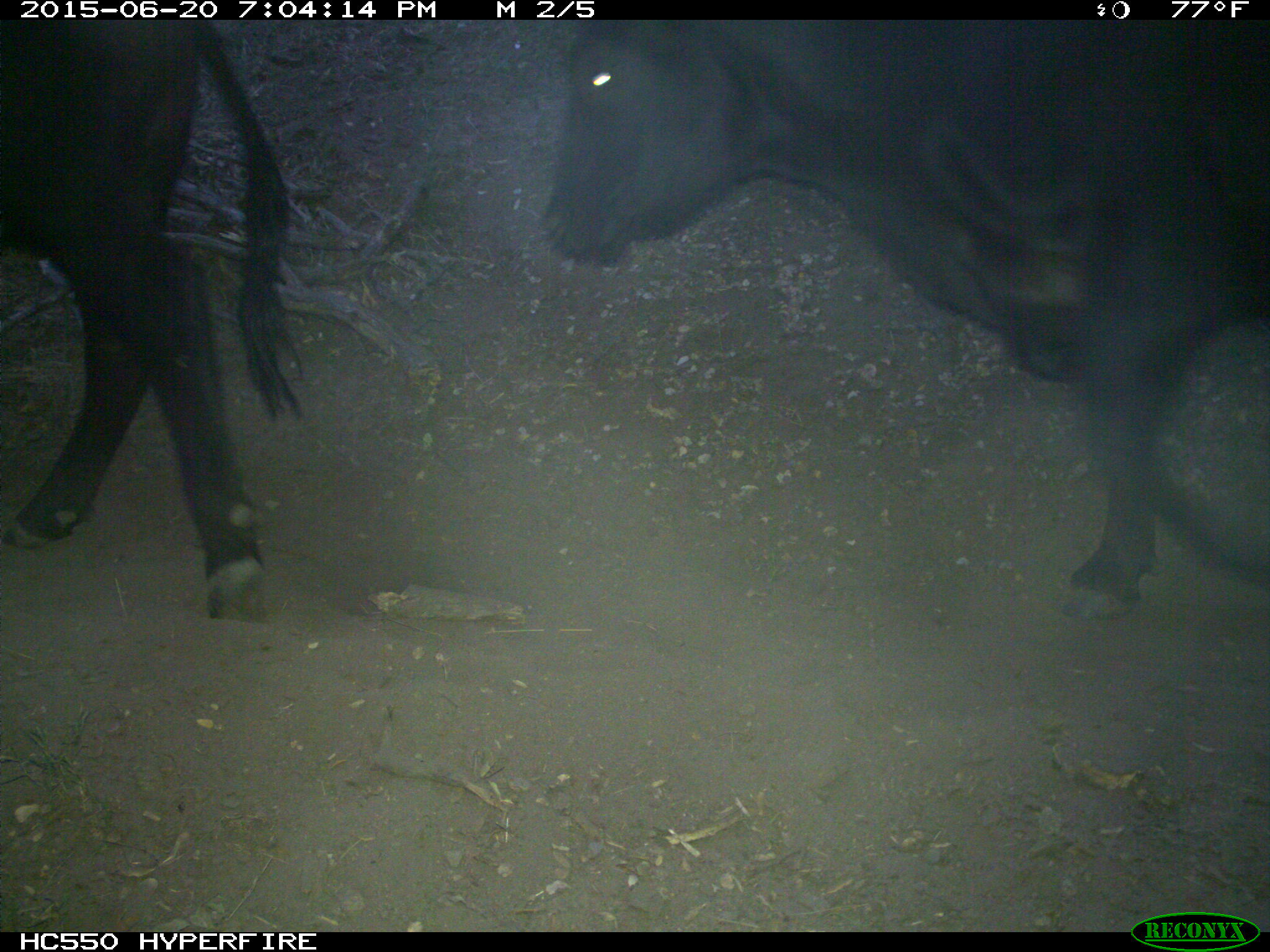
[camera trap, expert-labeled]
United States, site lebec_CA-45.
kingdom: Animalia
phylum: Chordata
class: Mammalia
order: Artiodactyla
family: Bovidae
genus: Bos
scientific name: Bos taurus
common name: domestic cow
Bos taurus (domestic cow).